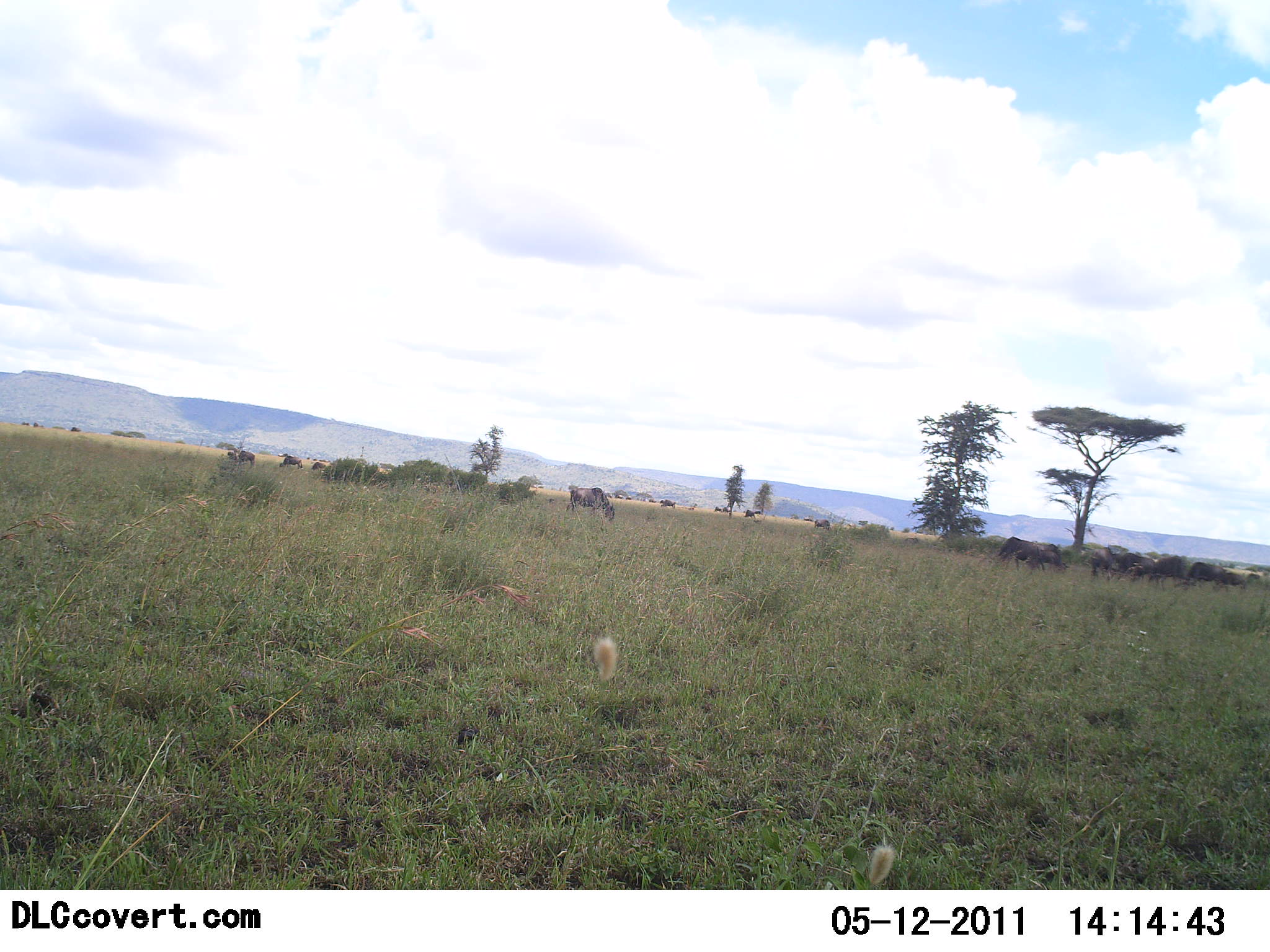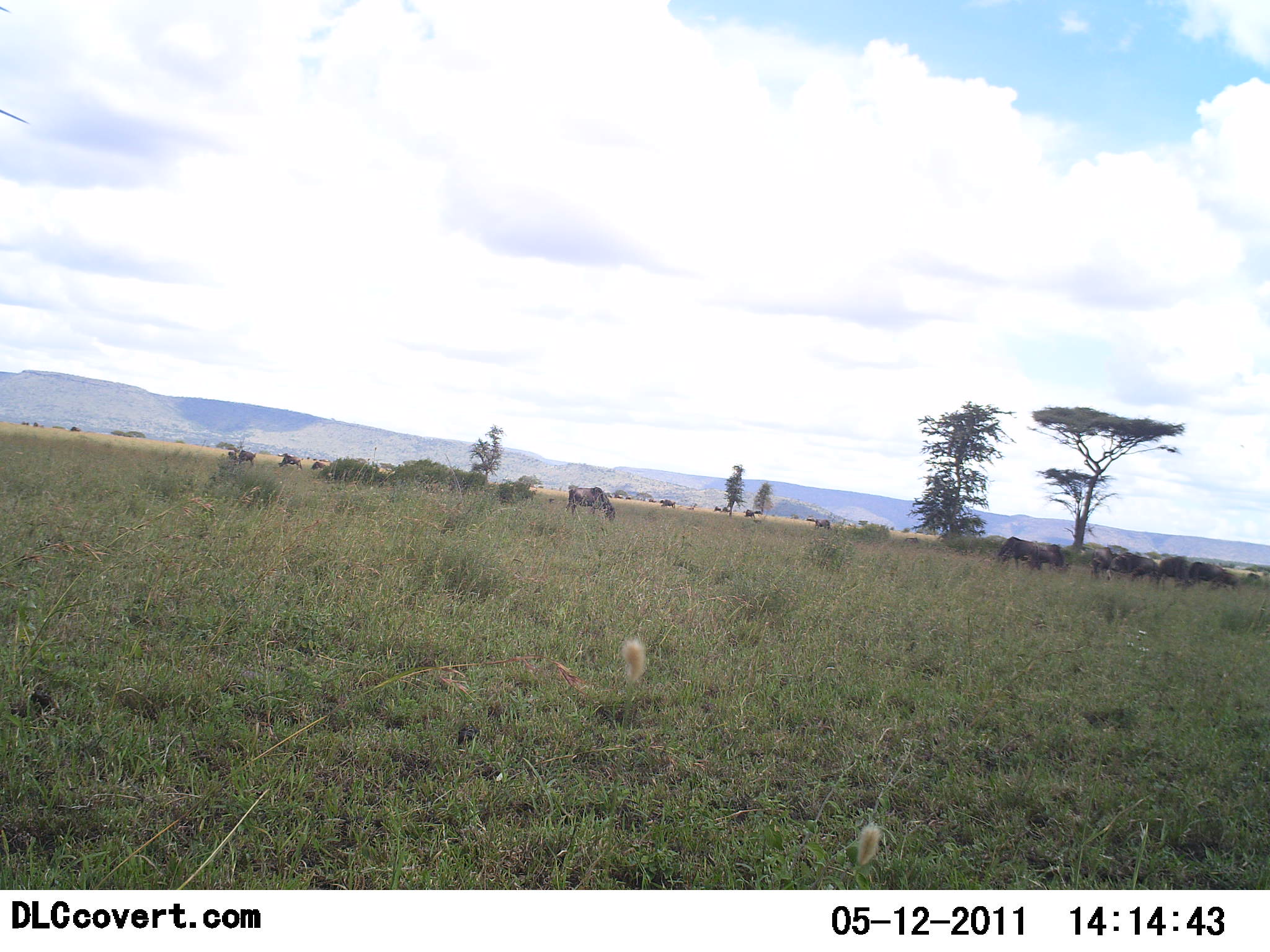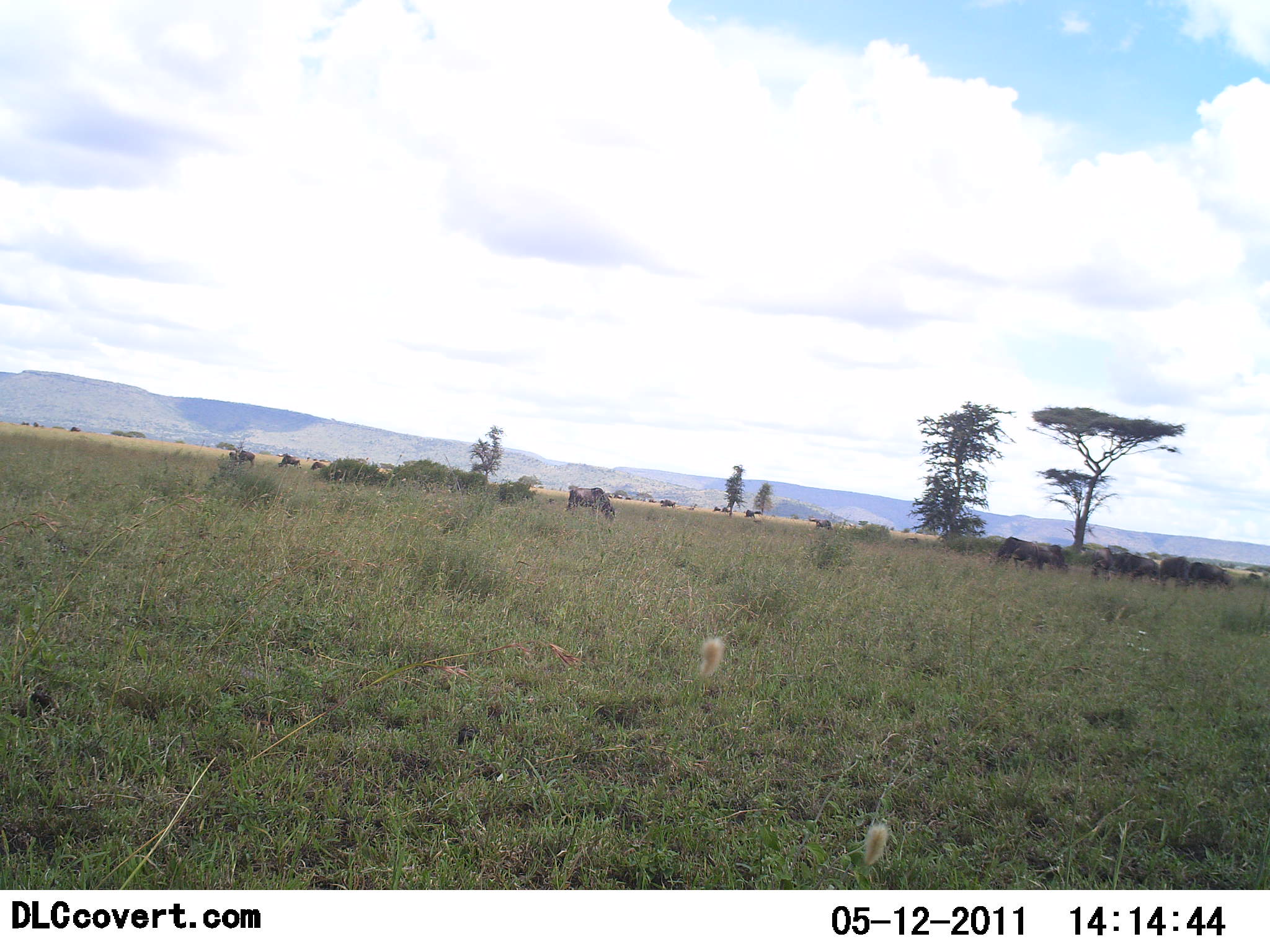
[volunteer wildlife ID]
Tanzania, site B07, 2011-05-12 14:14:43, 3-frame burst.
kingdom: Animalia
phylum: Chordata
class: Mammalia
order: Artiodactyla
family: Bovidae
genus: Connochaetes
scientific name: Connochaetes taurinus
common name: blue wildebeest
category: wildebeest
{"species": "wildebeest (blue wildebeest) (Connochaetes taurinus)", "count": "11-50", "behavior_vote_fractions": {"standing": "55%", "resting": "0%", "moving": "18%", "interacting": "0%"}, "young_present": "0%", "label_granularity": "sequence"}